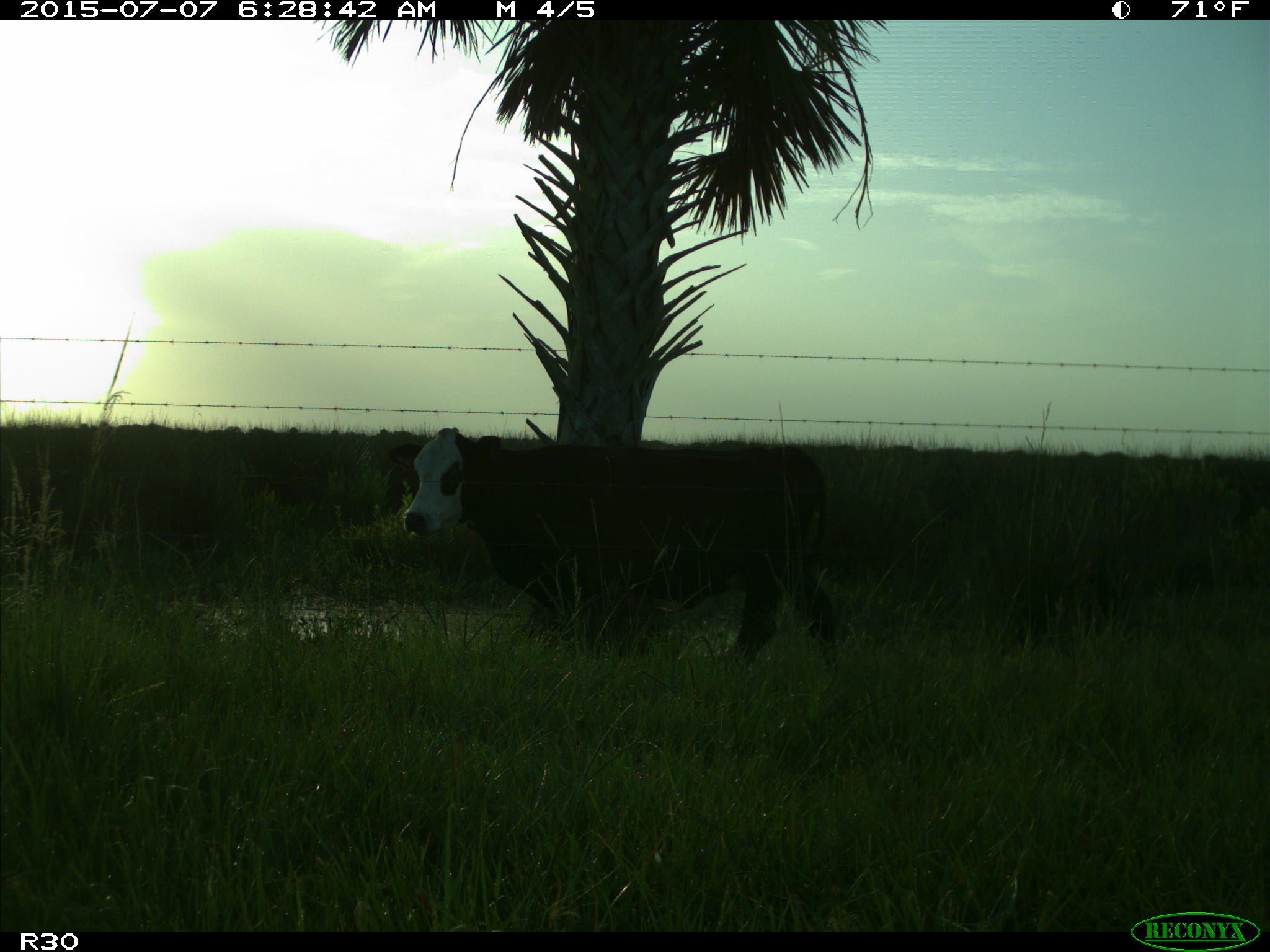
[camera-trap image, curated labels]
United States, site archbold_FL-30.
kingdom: Animalia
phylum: Chordata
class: Mammalia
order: Artiodactyla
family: Bovidae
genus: Bos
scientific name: Bos taurus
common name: domestic cow